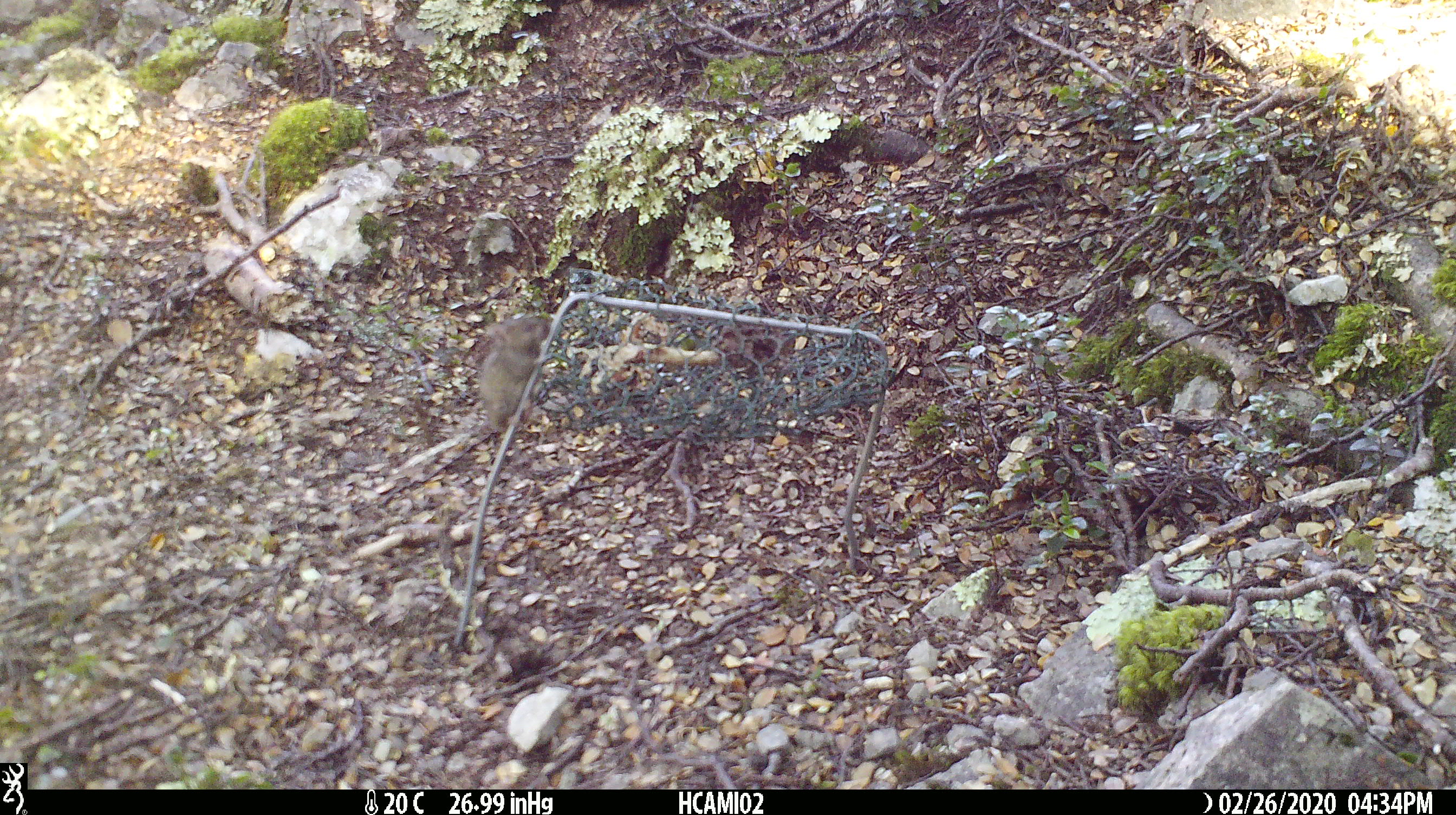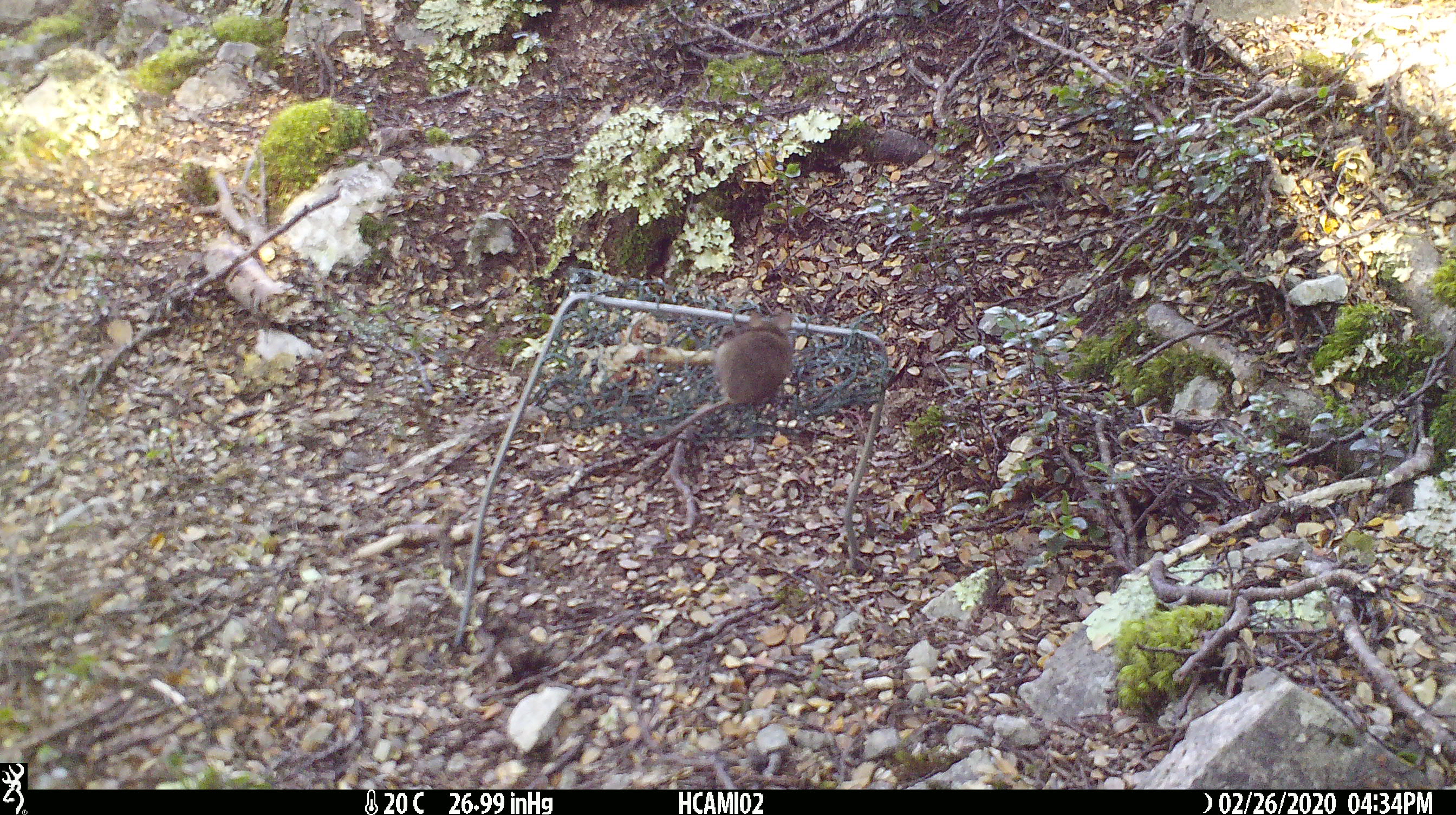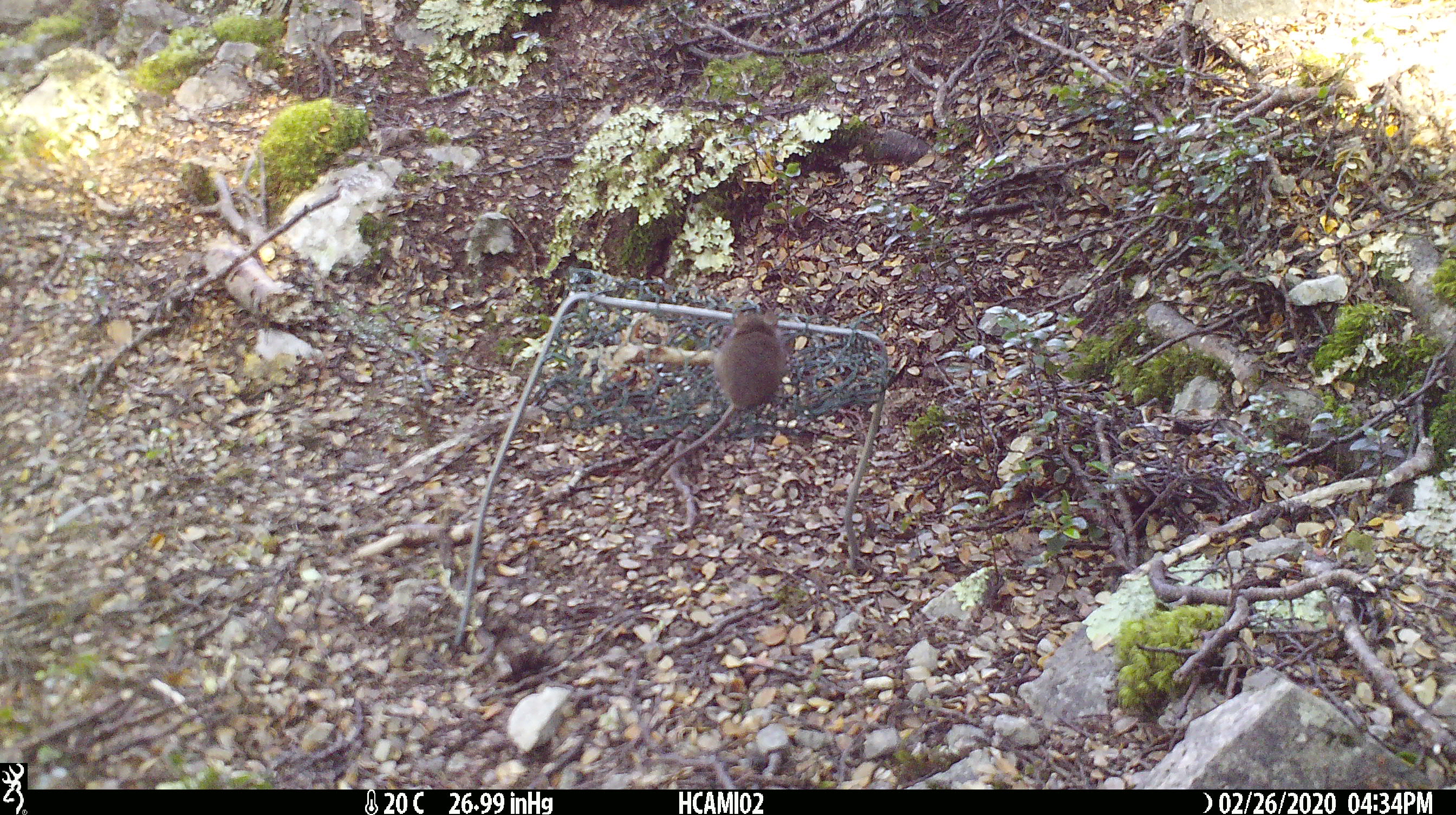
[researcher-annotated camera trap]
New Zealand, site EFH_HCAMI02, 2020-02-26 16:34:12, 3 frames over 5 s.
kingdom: Animalia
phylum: Chordata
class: Mammalia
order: Rodentia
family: Muridae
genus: Mus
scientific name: Mus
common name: mouse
Mouse (Mus).